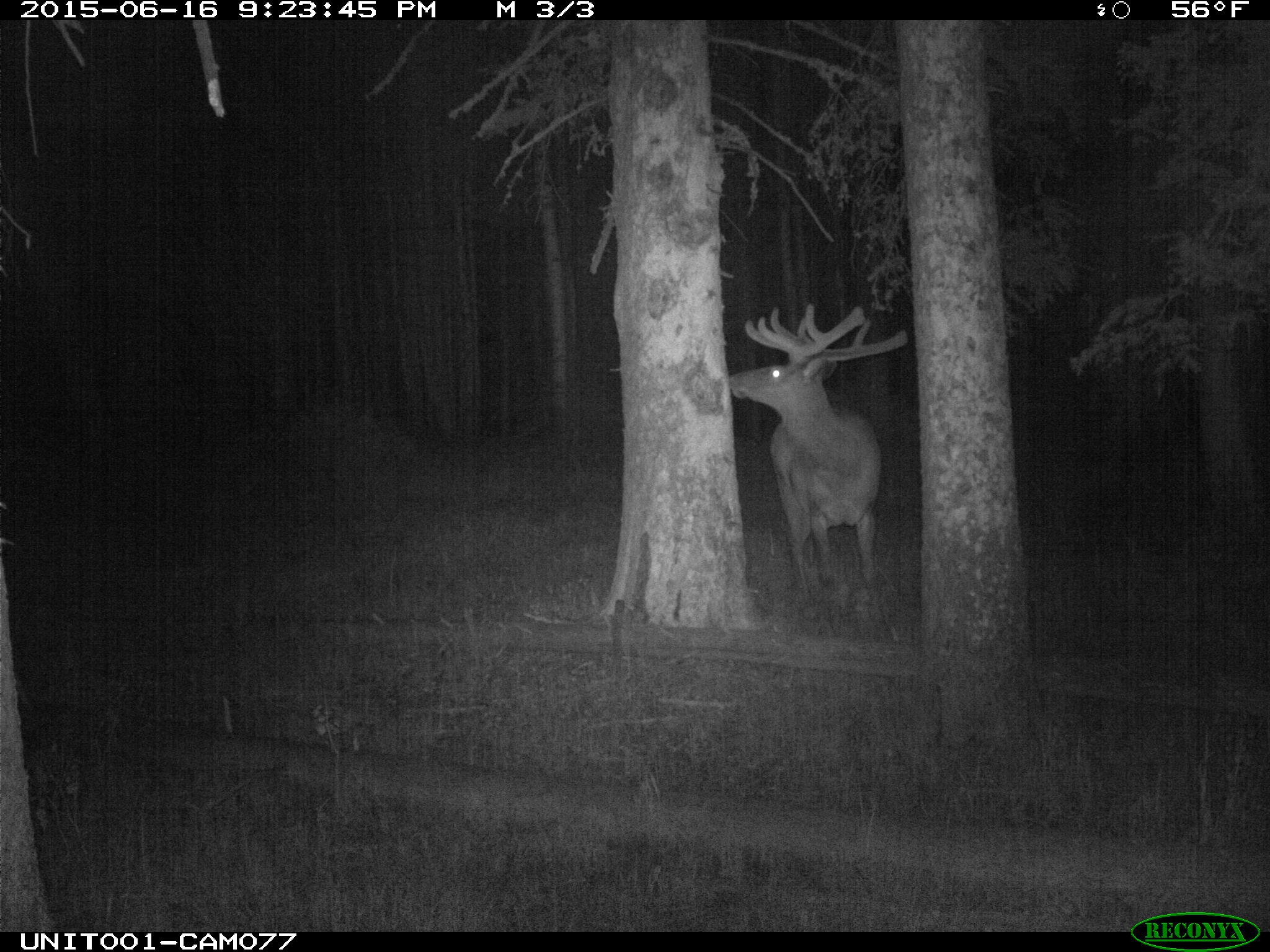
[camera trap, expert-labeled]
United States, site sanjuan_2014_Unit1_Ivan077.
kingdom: Animalia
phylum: Chordata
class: Mammalia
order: Artiodactyla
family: Cervidae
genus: Cervus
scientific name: Cervus elaphus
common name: red deer